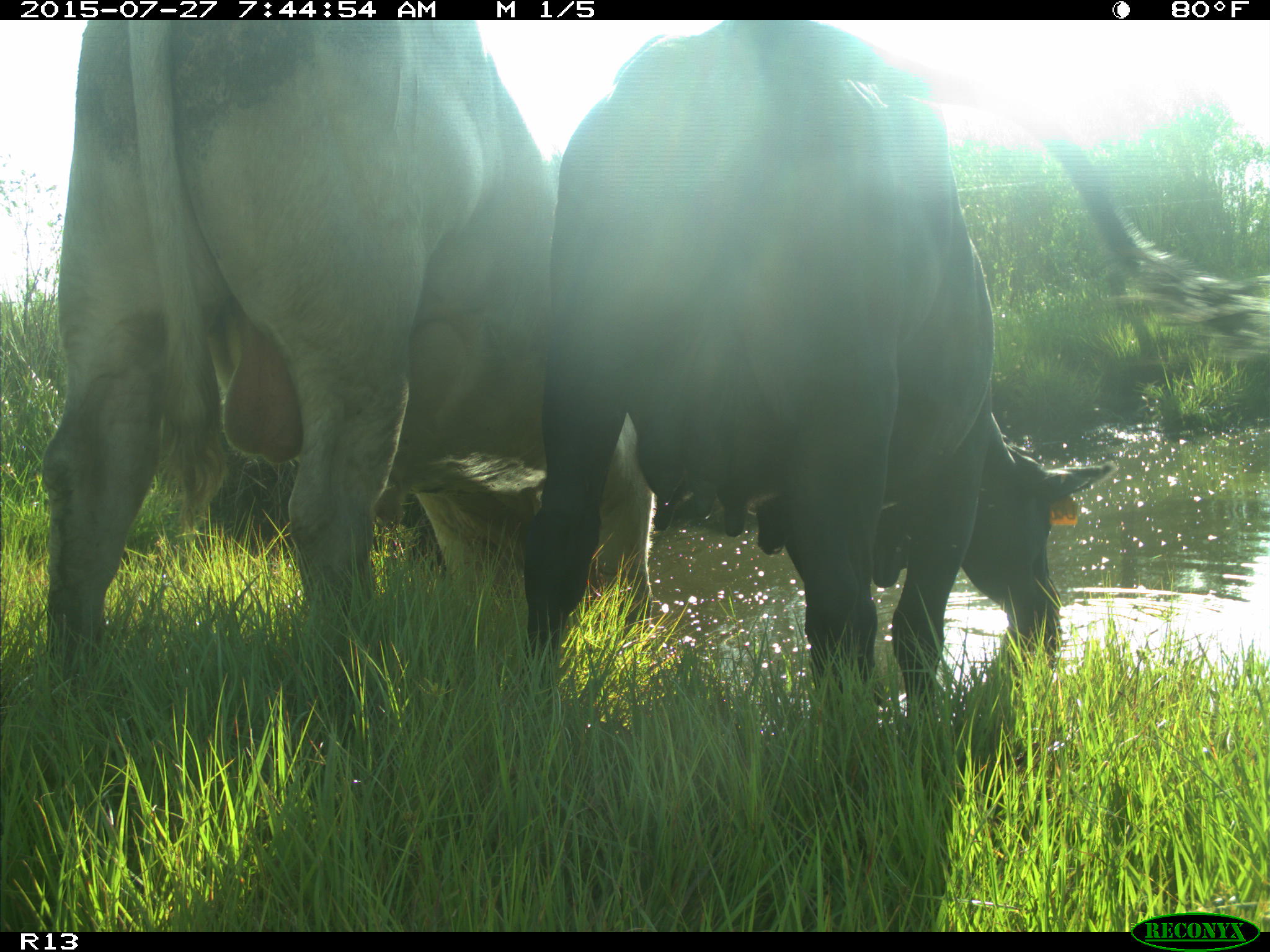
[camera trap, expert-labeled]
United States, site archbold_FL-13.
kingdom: Animalia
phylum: Chordata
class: Mammalia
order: Artiodactyla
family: Bovidae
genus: Bos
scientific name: Bos taurus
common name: domestic cow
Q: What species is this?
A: Bos taurus (domestic cow).